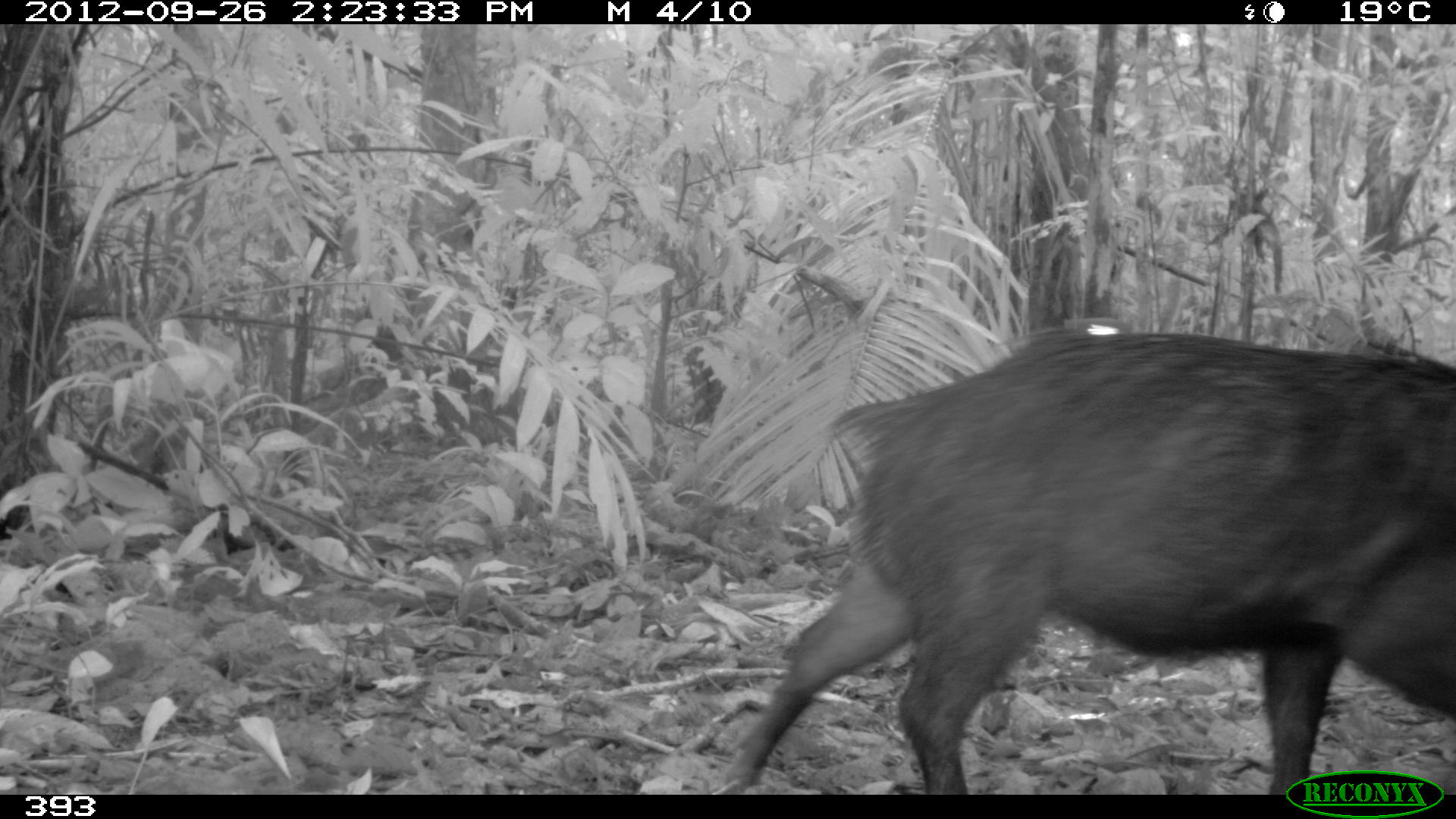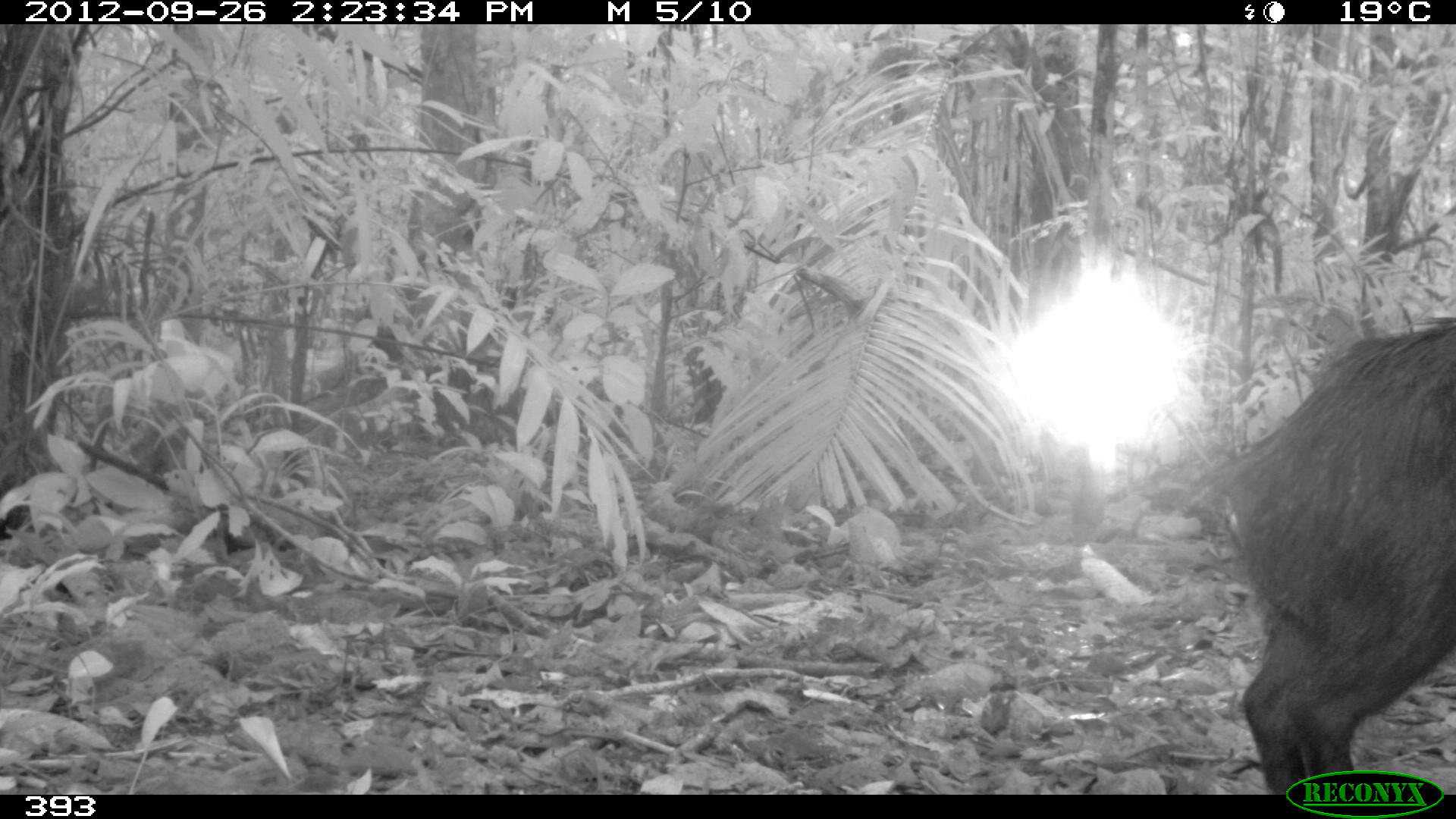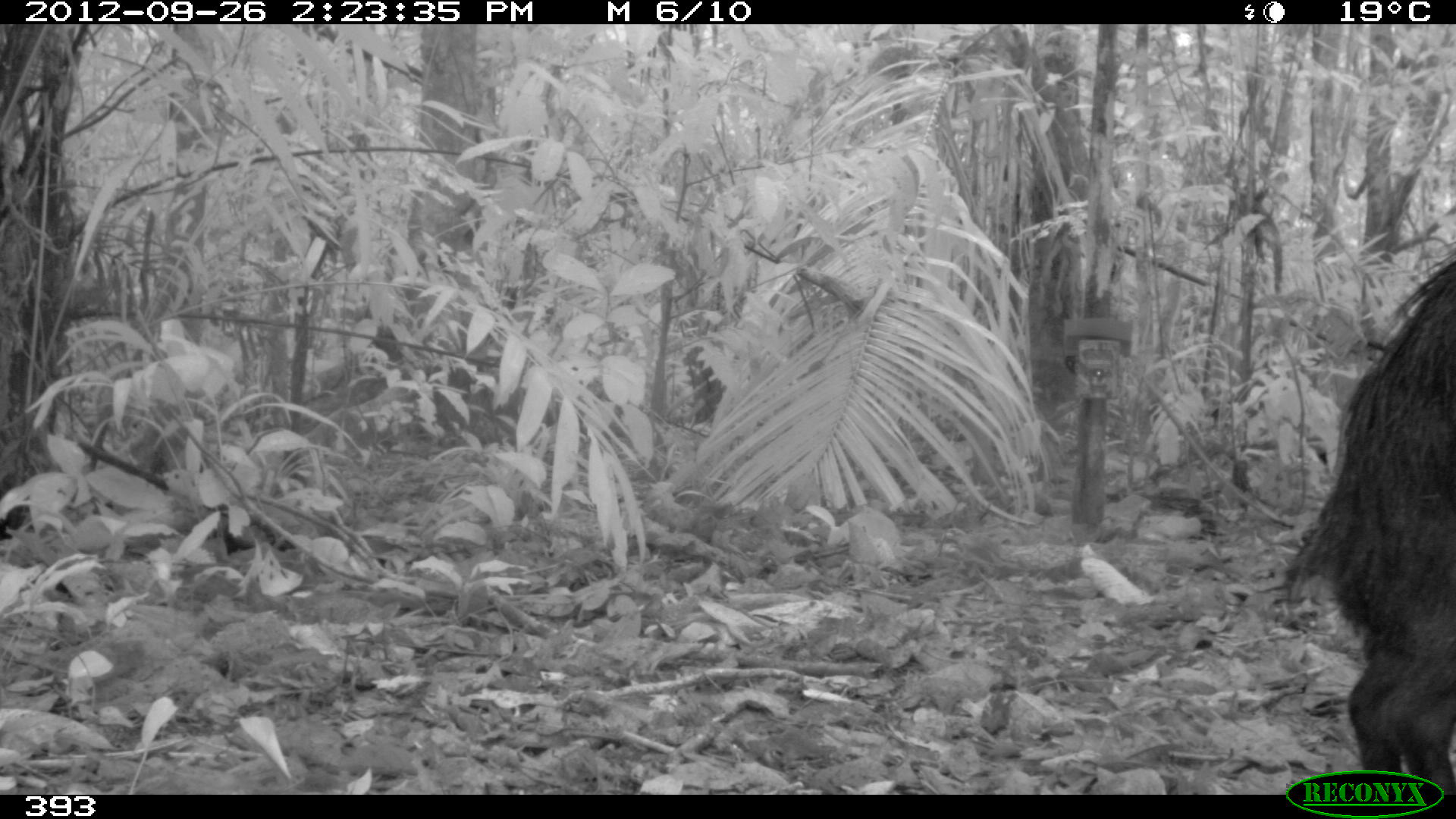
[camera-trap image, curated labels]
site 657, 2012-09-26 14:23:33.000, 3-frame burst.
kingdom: Animalia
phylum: Chordata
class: Mammalia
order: Artiodactyla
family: Tayassuidae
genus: Tayassu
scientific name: Tayassu pecari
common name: white-lipped peccary